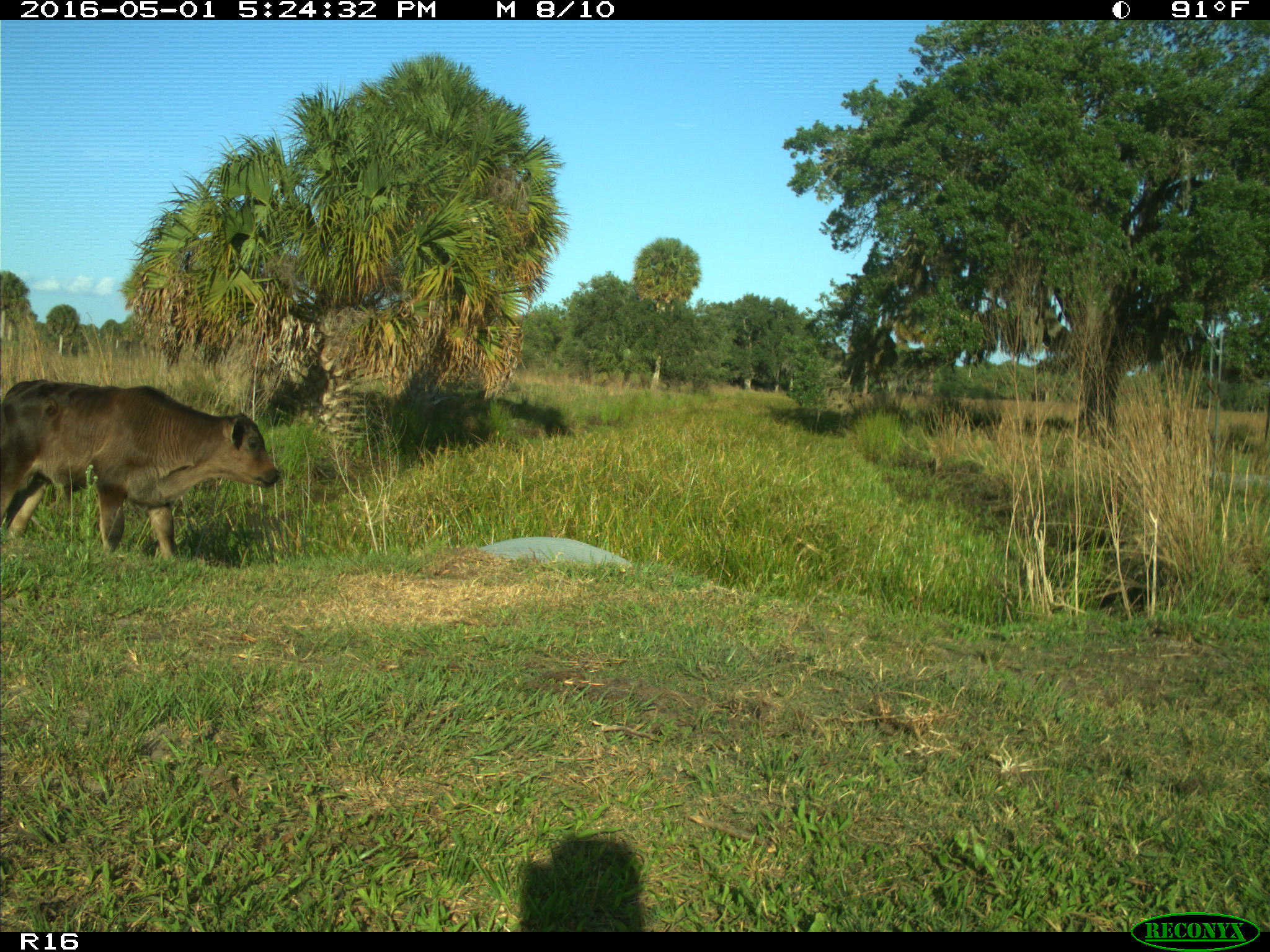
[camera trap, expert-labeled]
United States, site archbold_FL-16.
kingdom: Animalia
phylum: Chordata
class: Mammalia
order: Artiodactyla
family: Bovidae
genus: Bos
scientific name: Bos taurus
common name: domestic cow